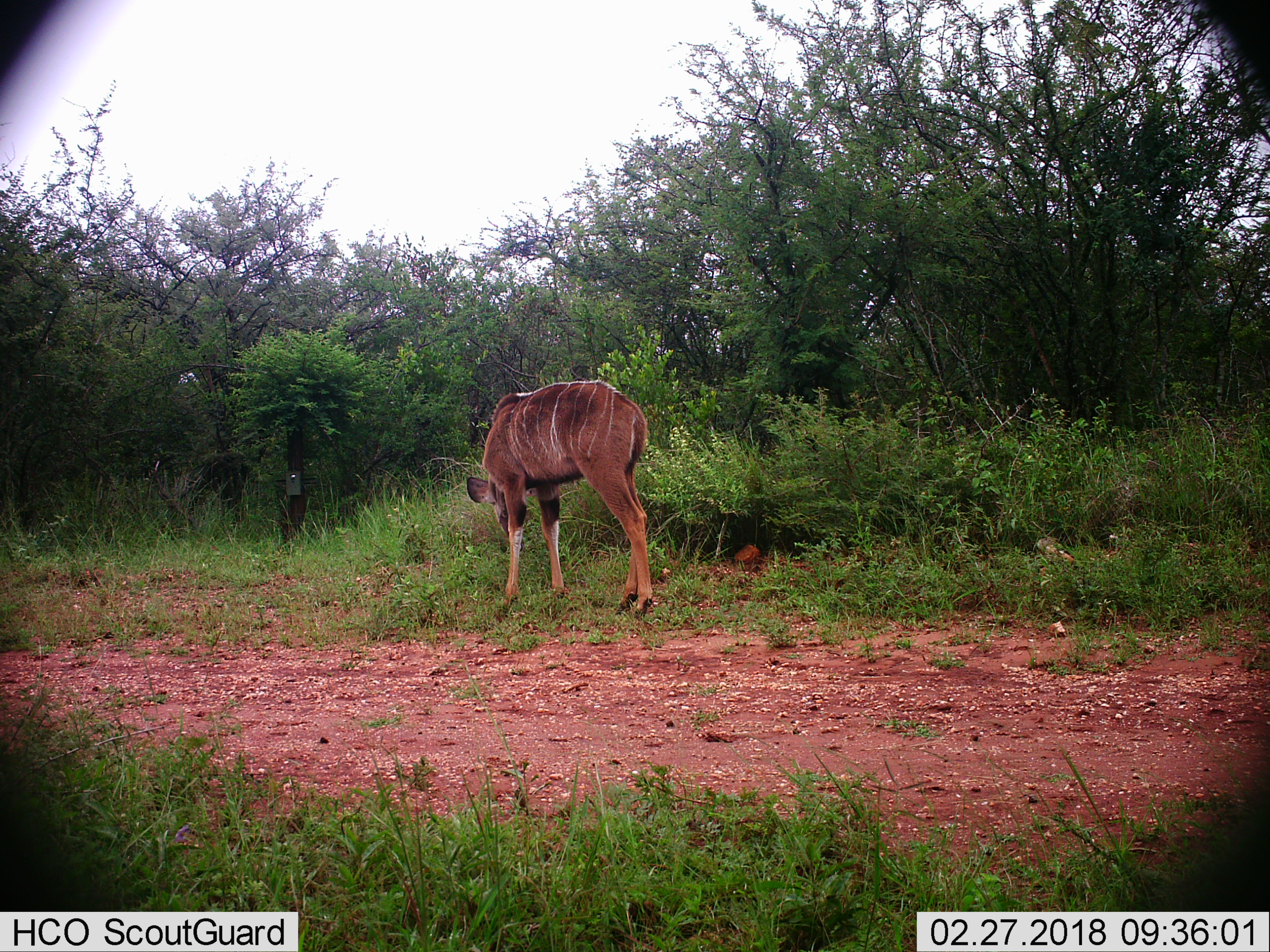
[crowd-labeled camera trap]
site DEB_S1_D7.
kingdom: Animalia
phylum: Chordata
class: Mammalia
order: Artiodactyla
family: Bovidae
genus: Tragelaphus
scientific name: Tragelaphus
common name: kudu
Kudu (Tragelaphus), count 1. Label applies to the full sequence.